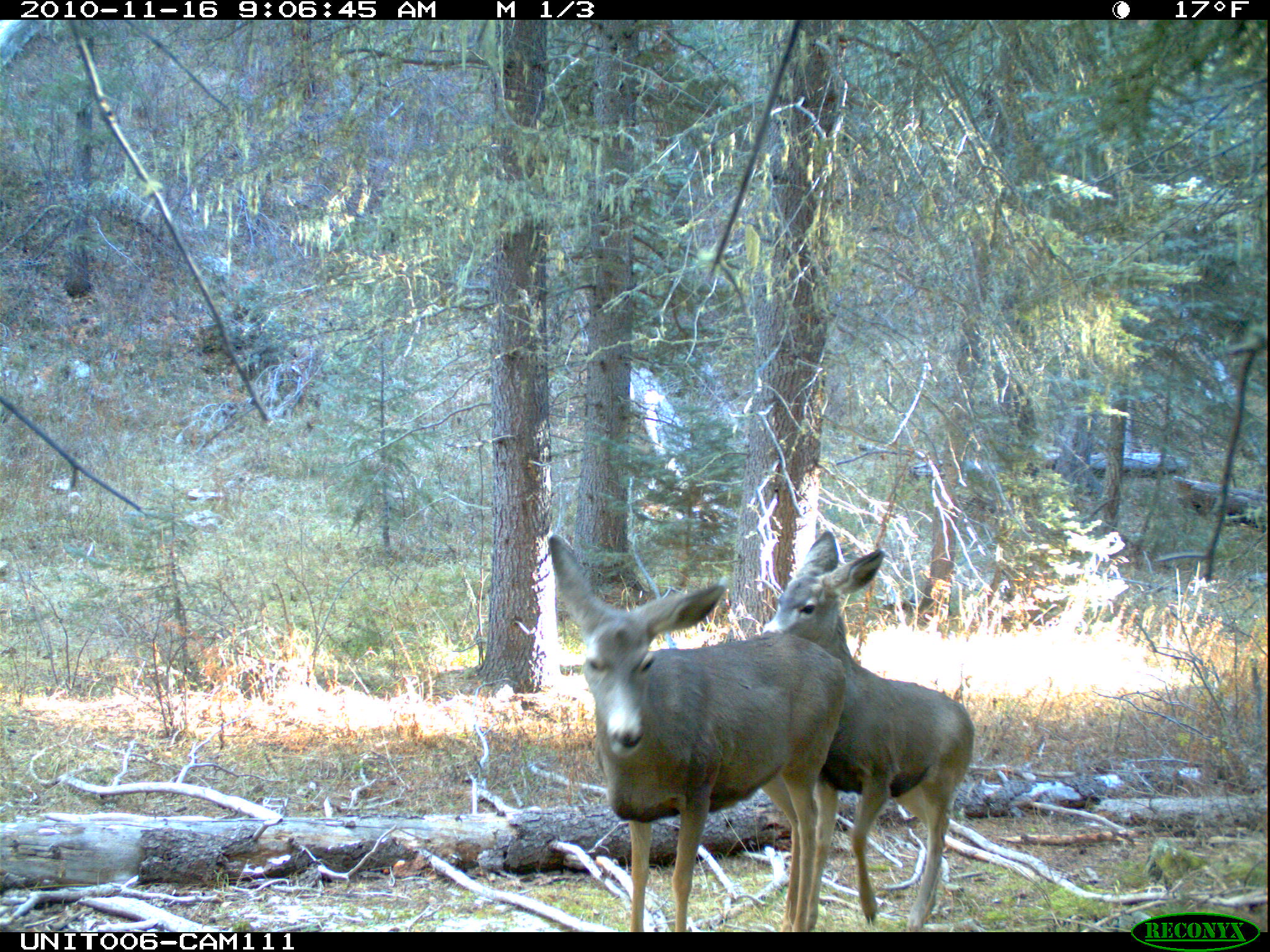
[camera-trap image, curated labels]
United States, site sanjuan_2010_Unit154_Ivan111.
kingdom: Animalia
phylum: Chordata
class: Mammalia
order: Artiodactyla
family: Cervidae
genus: Odocoileus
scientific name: Odocoileus hemionus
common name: mule deer